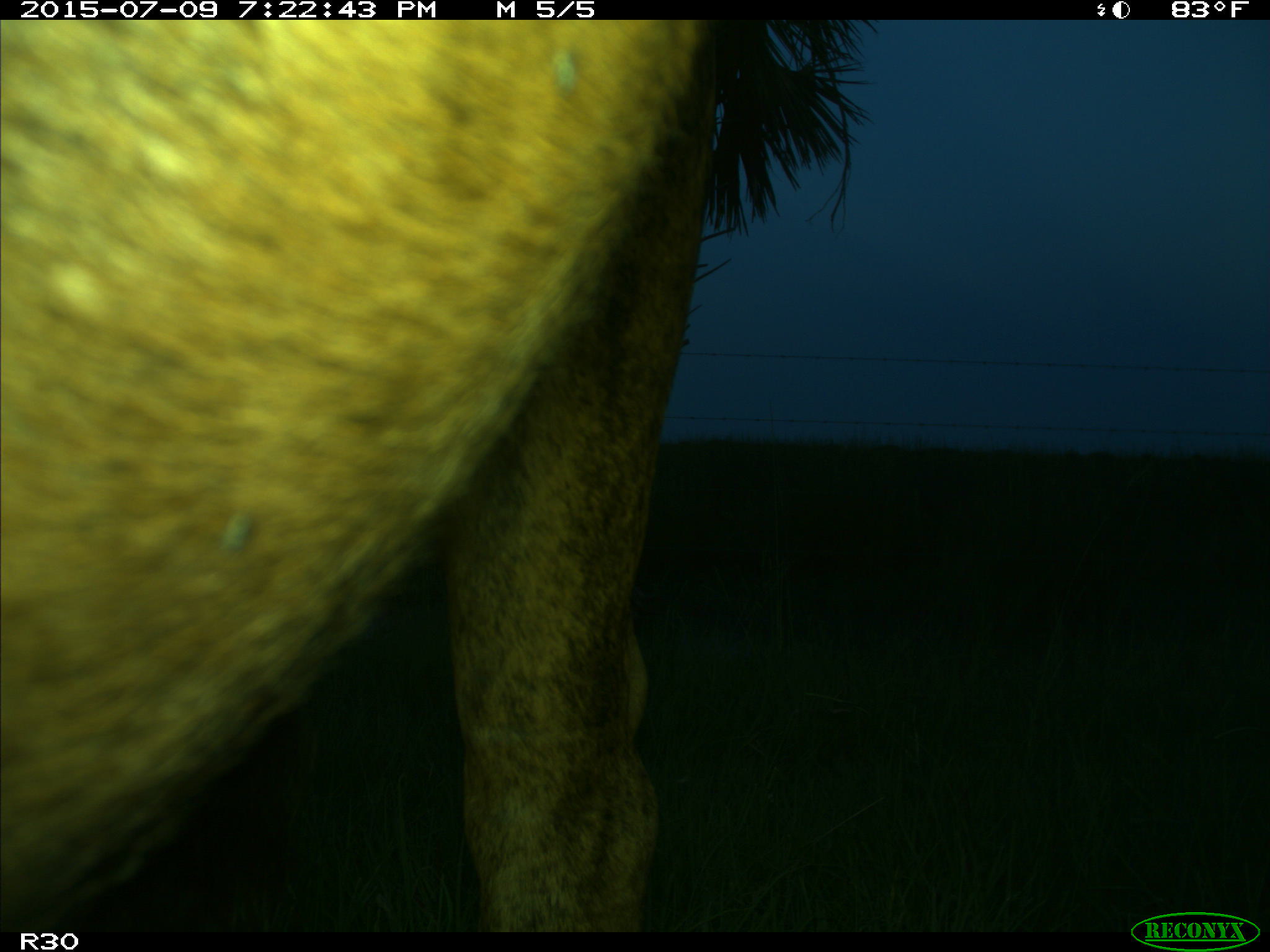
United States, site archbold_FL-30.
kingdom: Animalia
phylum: Chordata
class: Mammalia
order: Artiodactyla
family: Bovidae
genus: Bos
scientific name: Bos taurus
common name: domestic cow